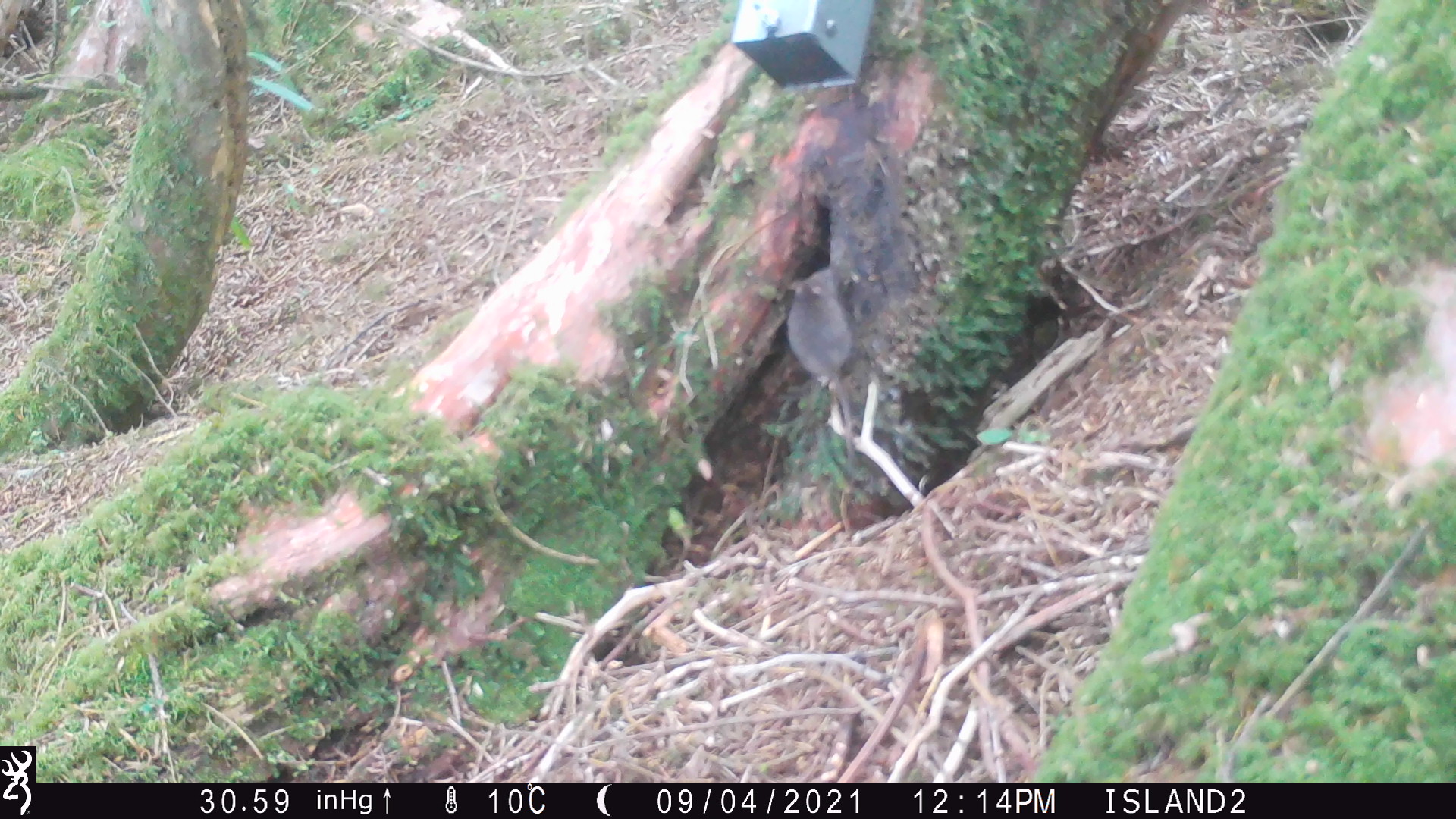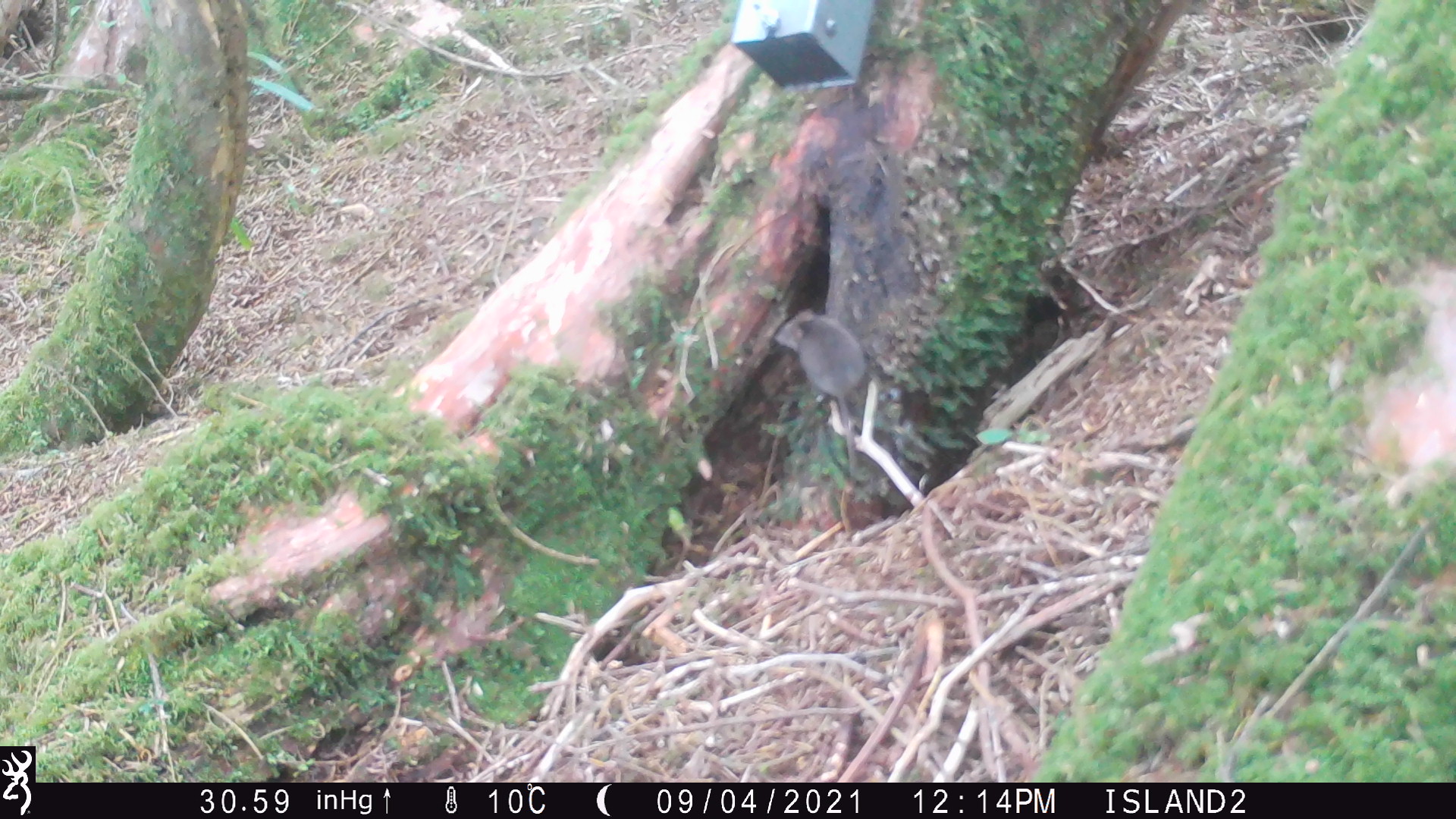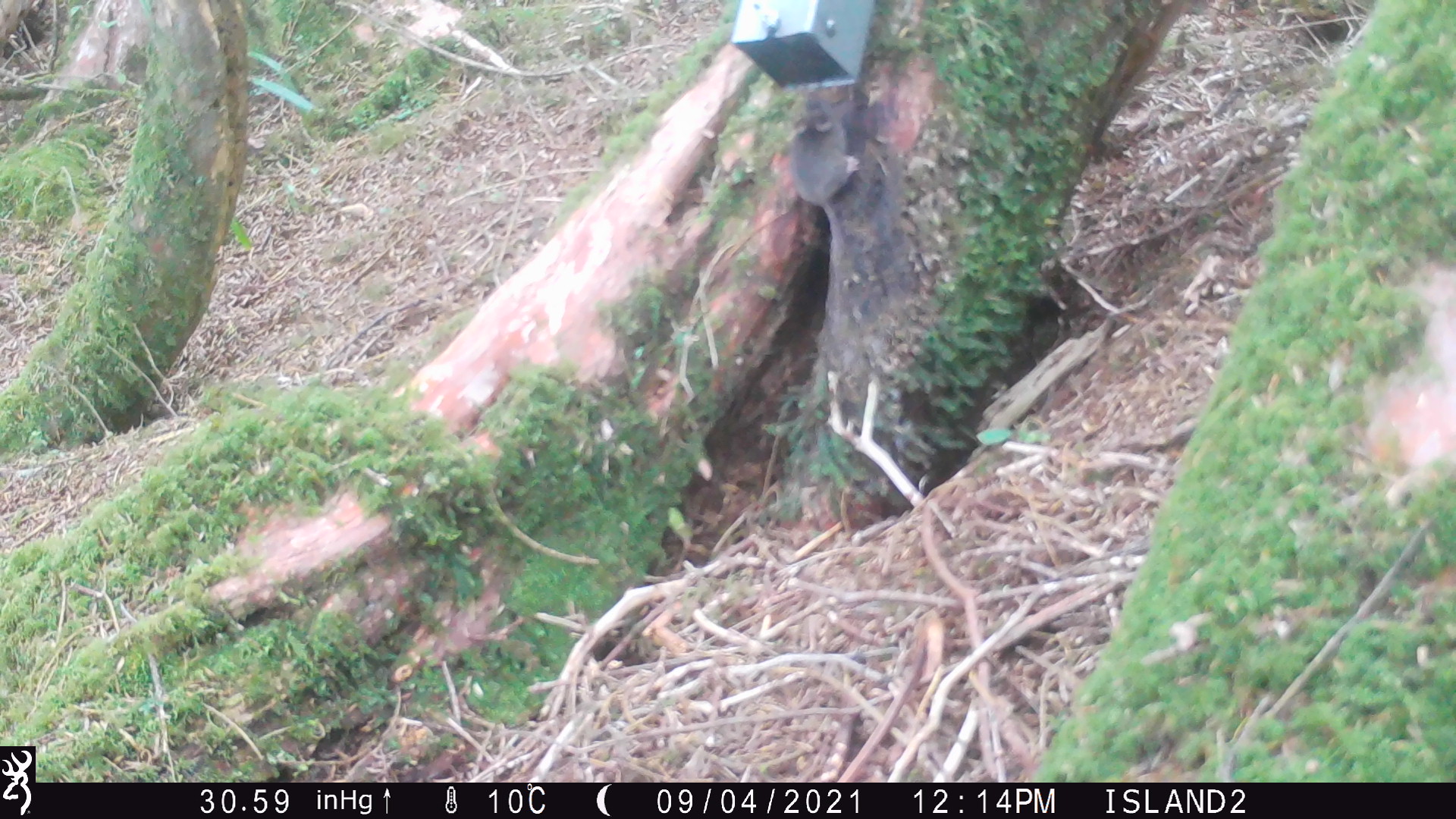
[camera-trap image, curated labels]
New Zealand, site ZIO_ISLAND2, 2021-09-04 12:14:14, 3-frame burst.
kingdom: Animalia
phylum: Chordata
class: Mammalia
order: Rodentia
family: Muridae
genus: Mus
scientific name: Mus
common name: mouse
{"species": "mouse (Mus)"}